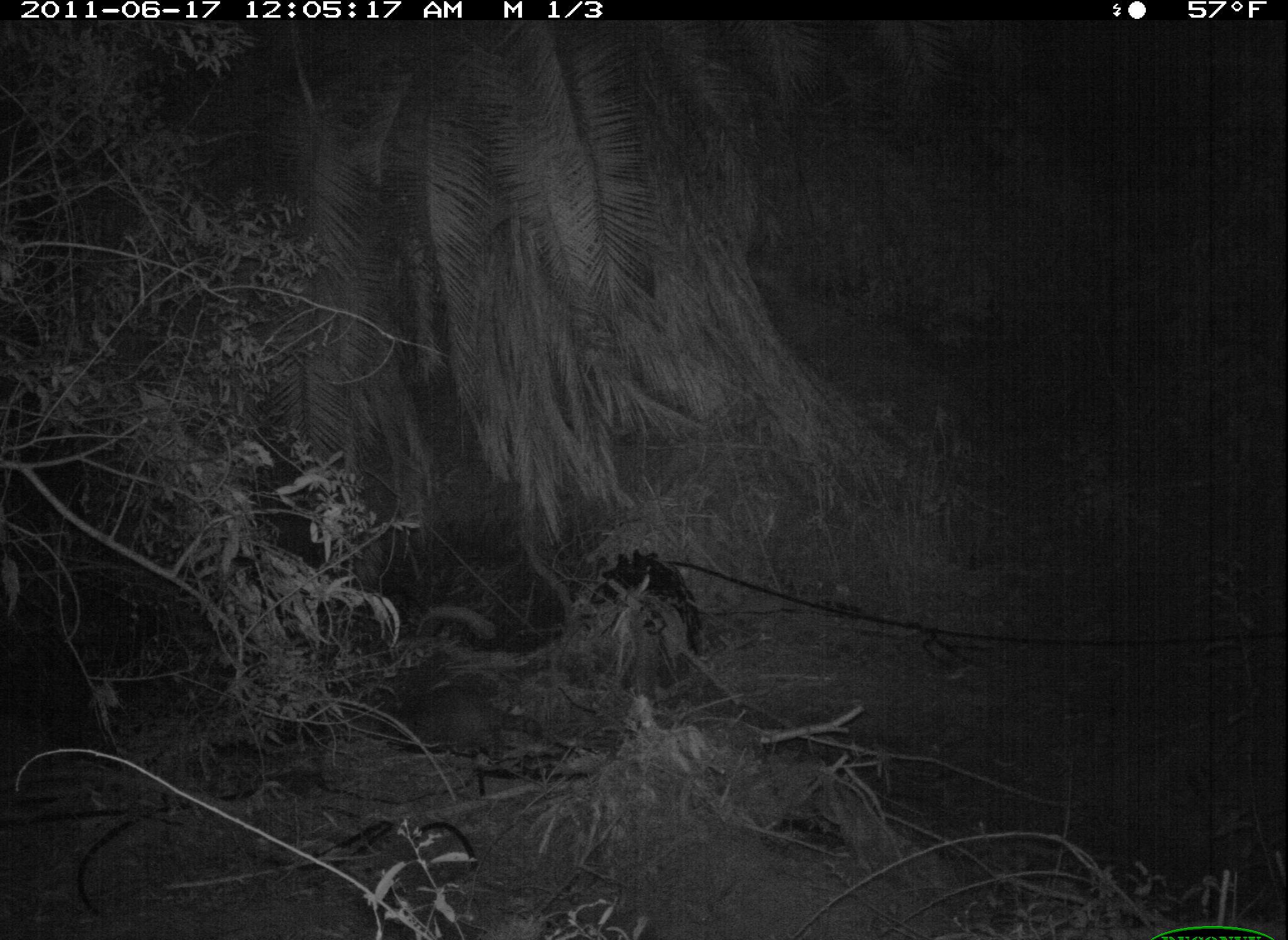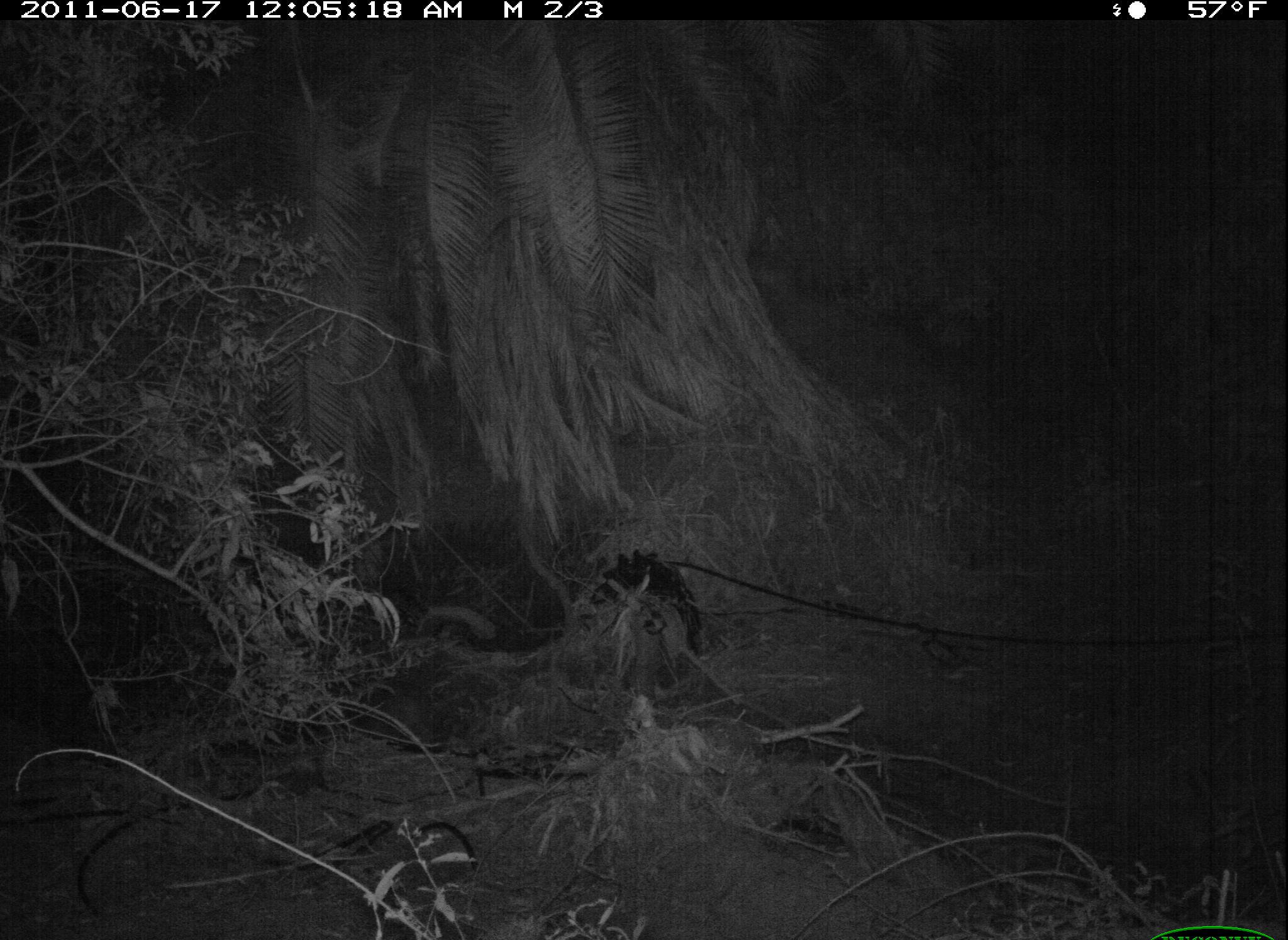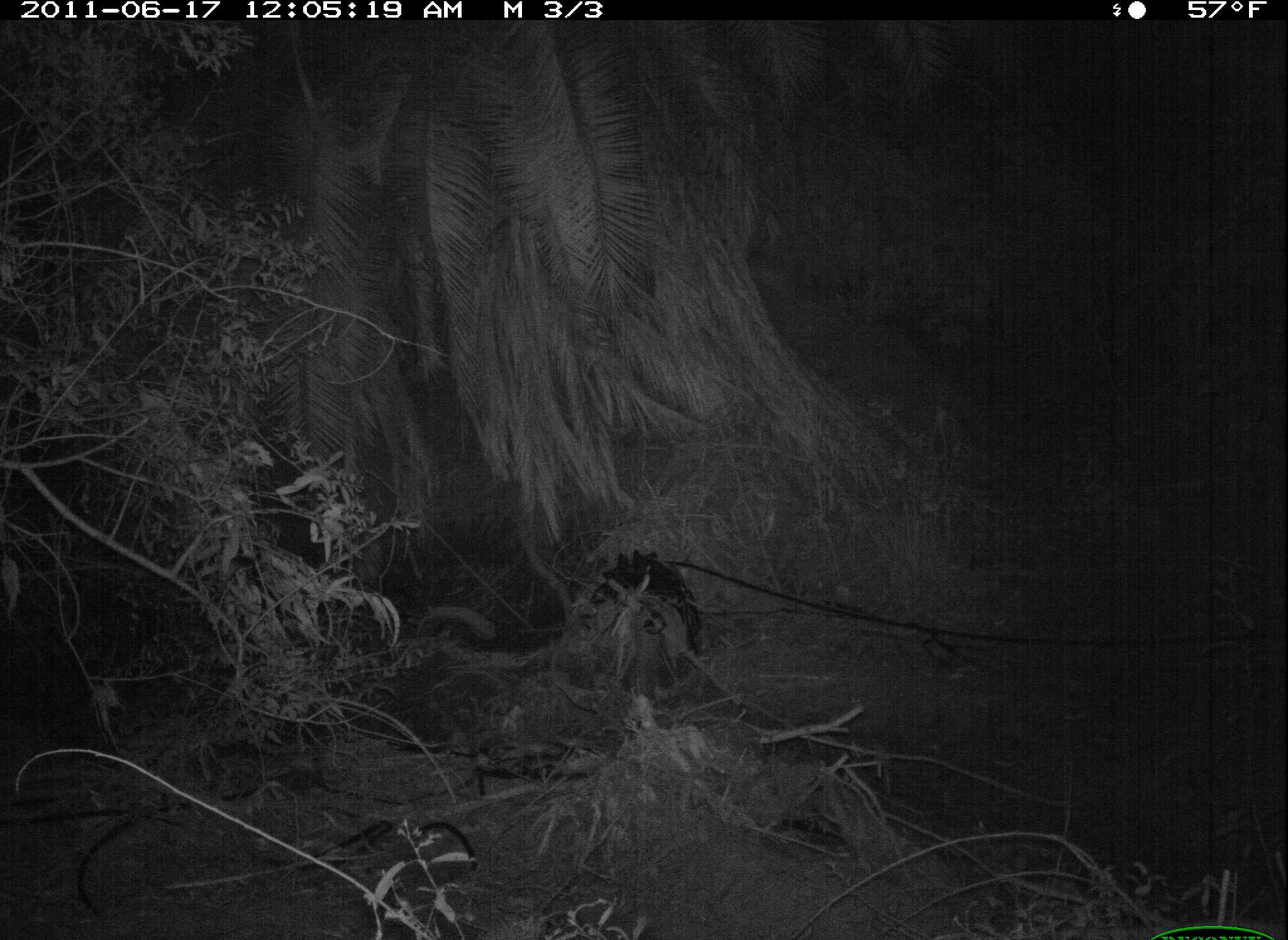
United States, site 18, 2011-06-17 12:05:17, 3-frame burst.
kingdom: Animalia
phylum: Chordata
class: Mammalia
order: Carnivora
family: Procyonidae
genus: Procyon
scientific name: Procyon lotor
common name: raccoon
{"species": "raccoon (Procyon lotor)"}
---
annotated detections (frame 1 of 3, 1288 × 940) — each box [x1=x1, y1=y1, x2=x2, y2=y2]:
raccoon: [x1=390, y1=683, x2=541, y2=764]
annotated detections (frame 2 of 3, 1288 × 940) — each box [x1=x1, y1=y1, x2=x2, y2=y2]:
raccoon: [x1=381, y1=683, x2=456, y2=753]